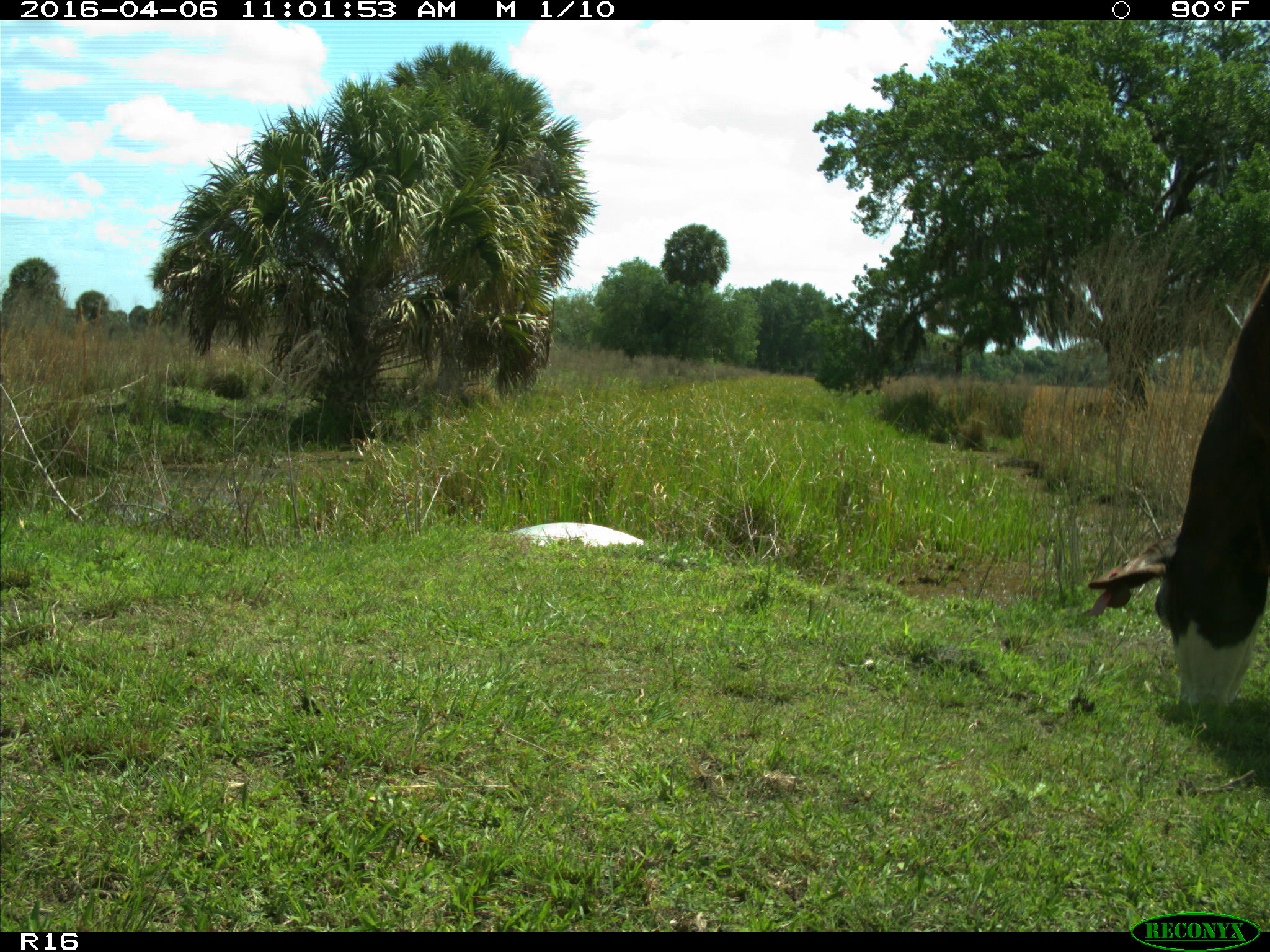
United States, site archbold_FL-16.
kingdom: Animalia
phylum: Chordata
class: Mammalia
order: Artiodactyla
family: Bovidae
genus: Bos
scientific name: Bos taurus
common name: domestic cow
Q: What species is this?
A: Bos taurus (domestic cow).